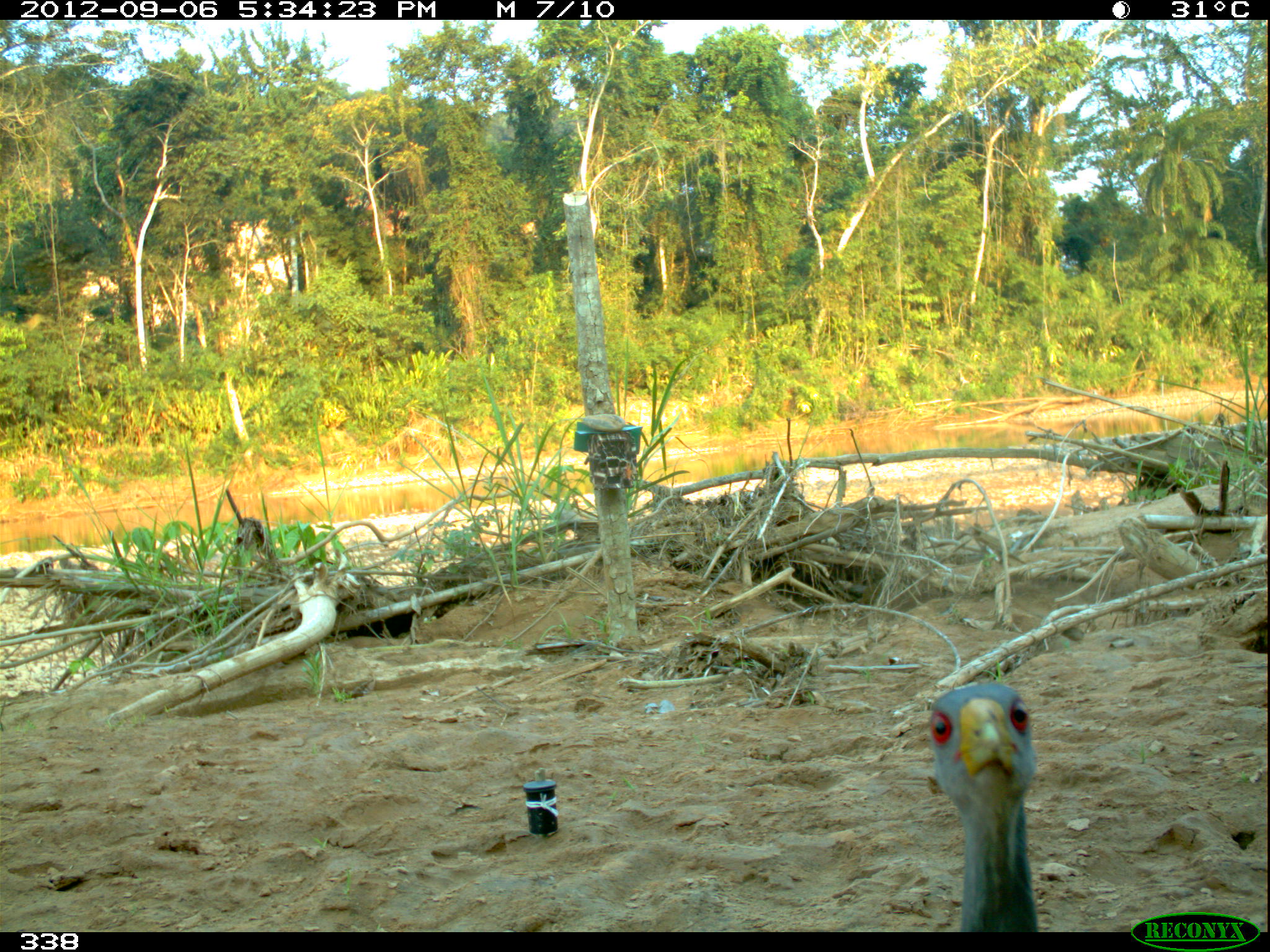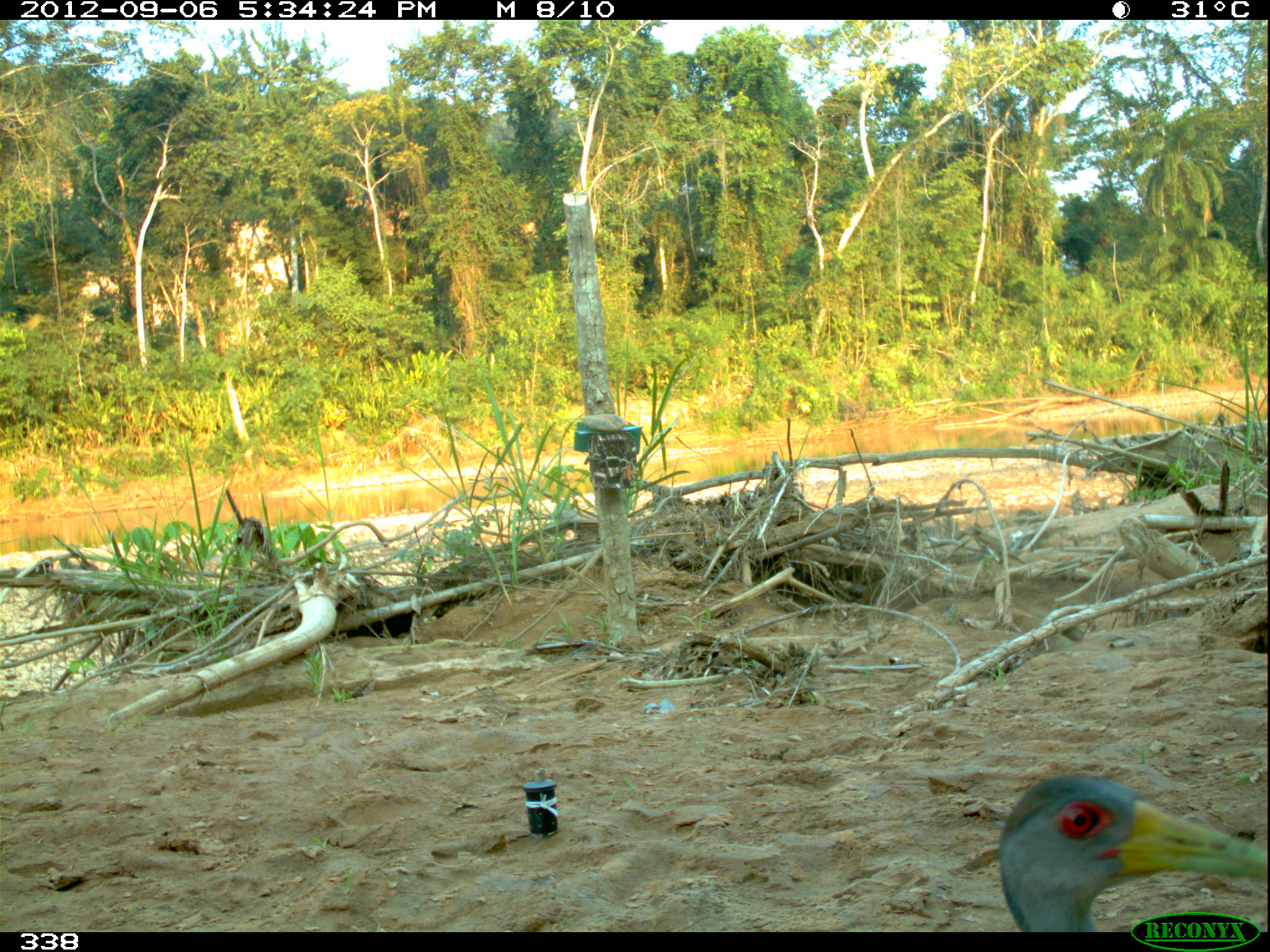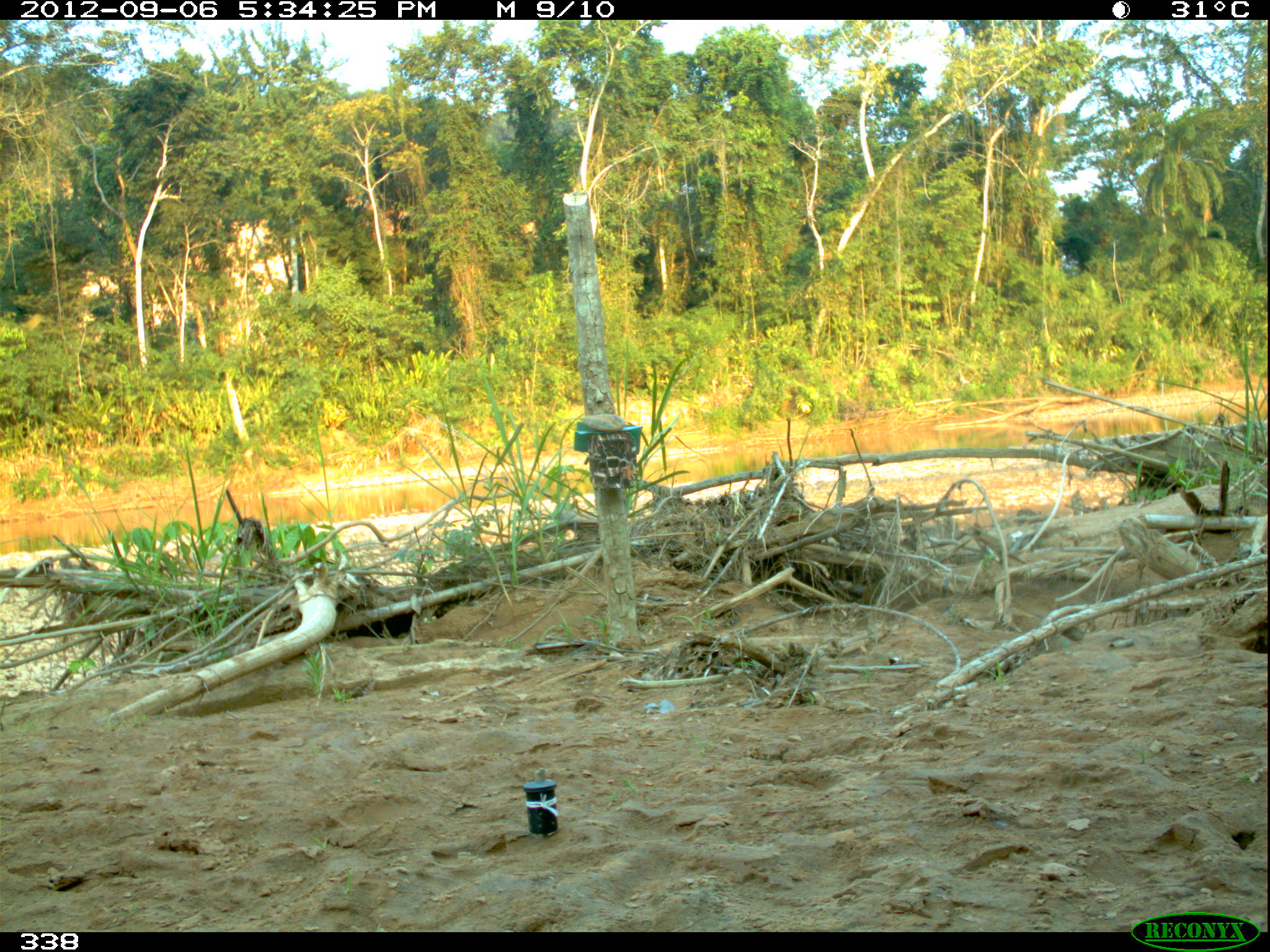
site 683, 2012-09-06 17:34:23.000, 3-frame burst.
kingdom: Animalia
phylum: Chordata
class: Aves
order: Gruiformes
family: Rallidae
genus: Aramides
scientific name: Aramides cajaneus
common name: gray-cowled wood-rail